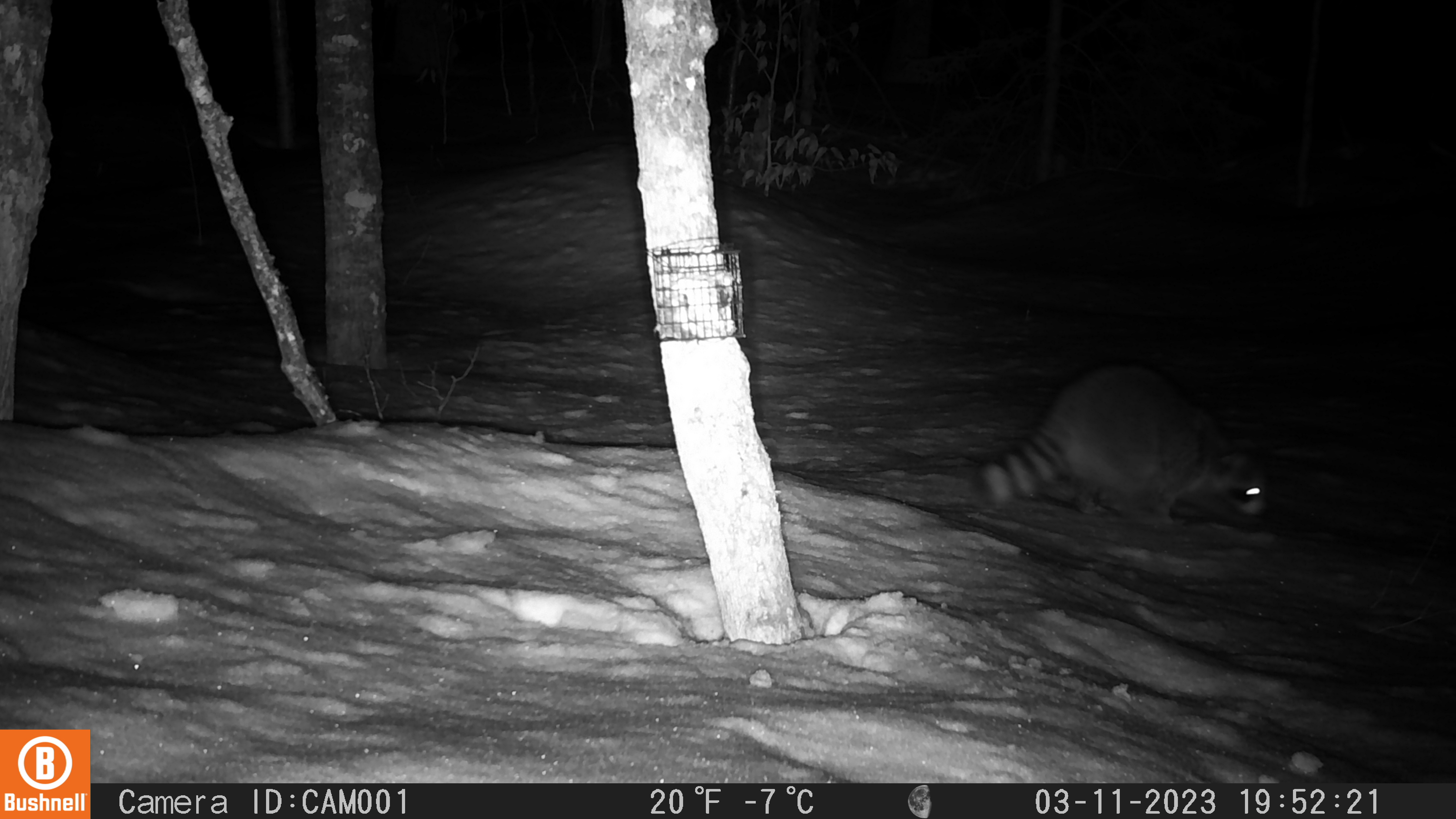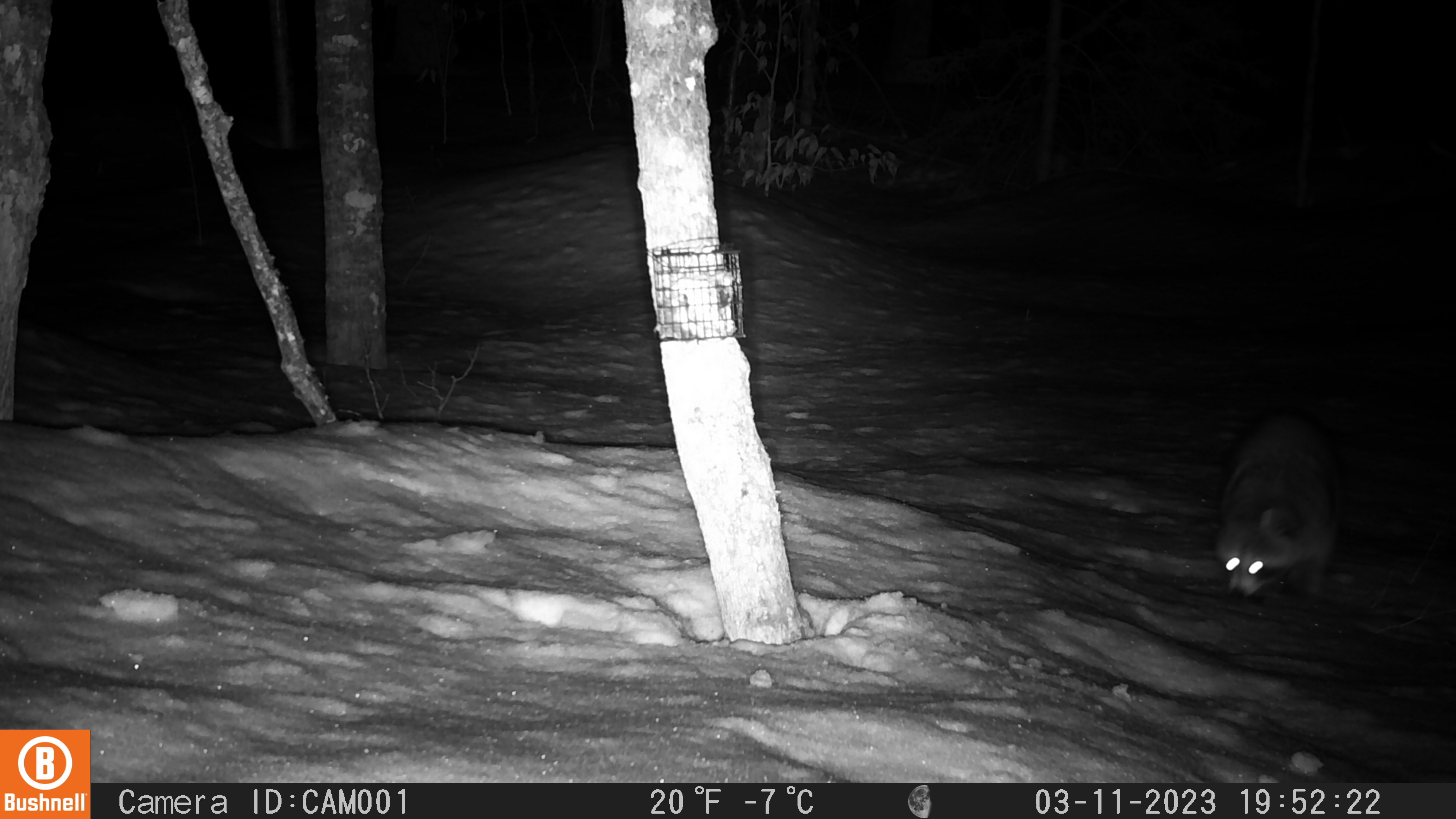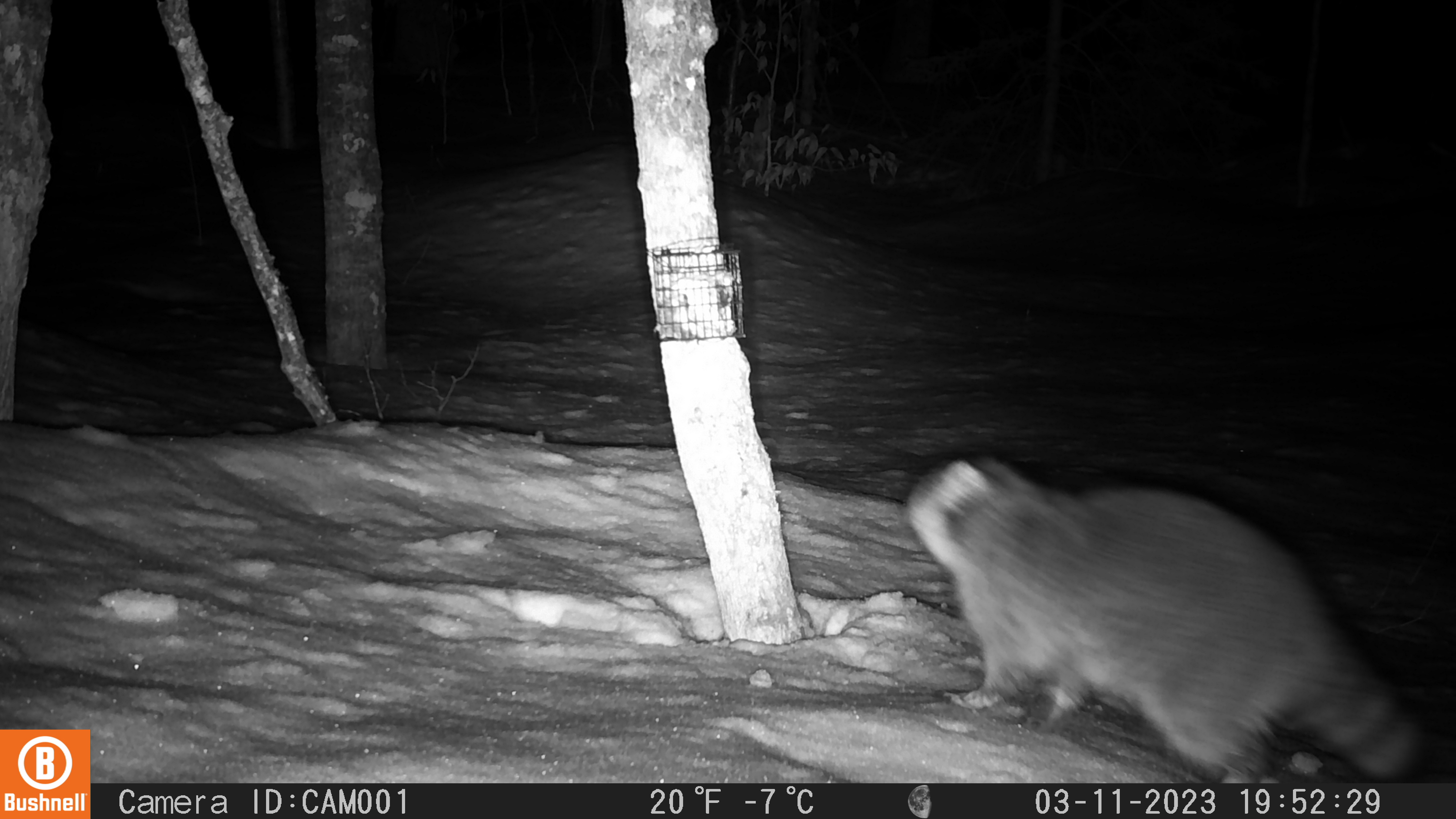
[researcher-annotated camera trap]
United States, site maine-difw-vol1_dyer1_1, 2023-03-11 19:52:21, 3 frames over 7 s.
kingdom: Animalia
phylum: Chordata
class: Mammalia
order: Carnivora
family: Procyonidae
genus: Procyon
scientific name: Procyon lotor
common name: raccoon